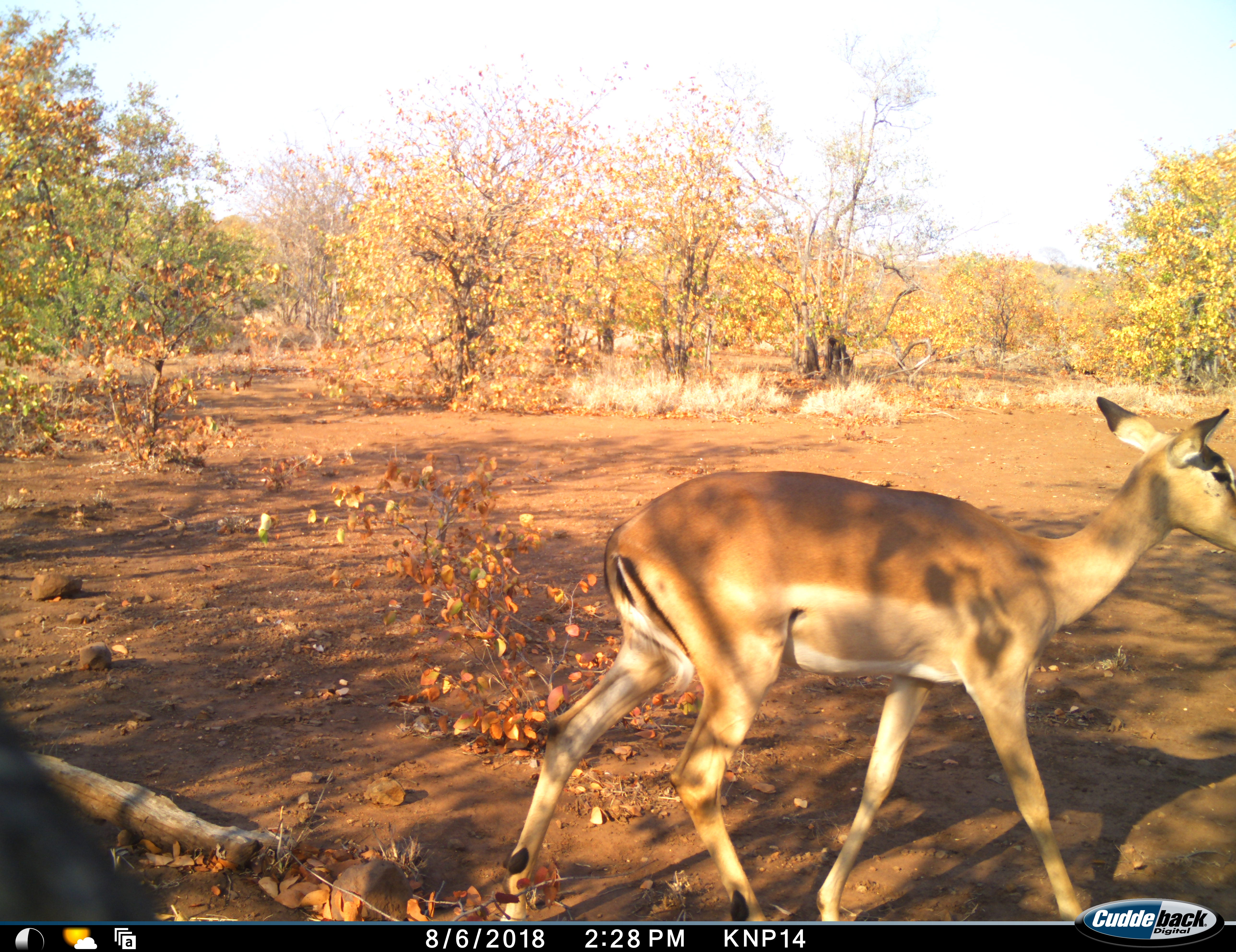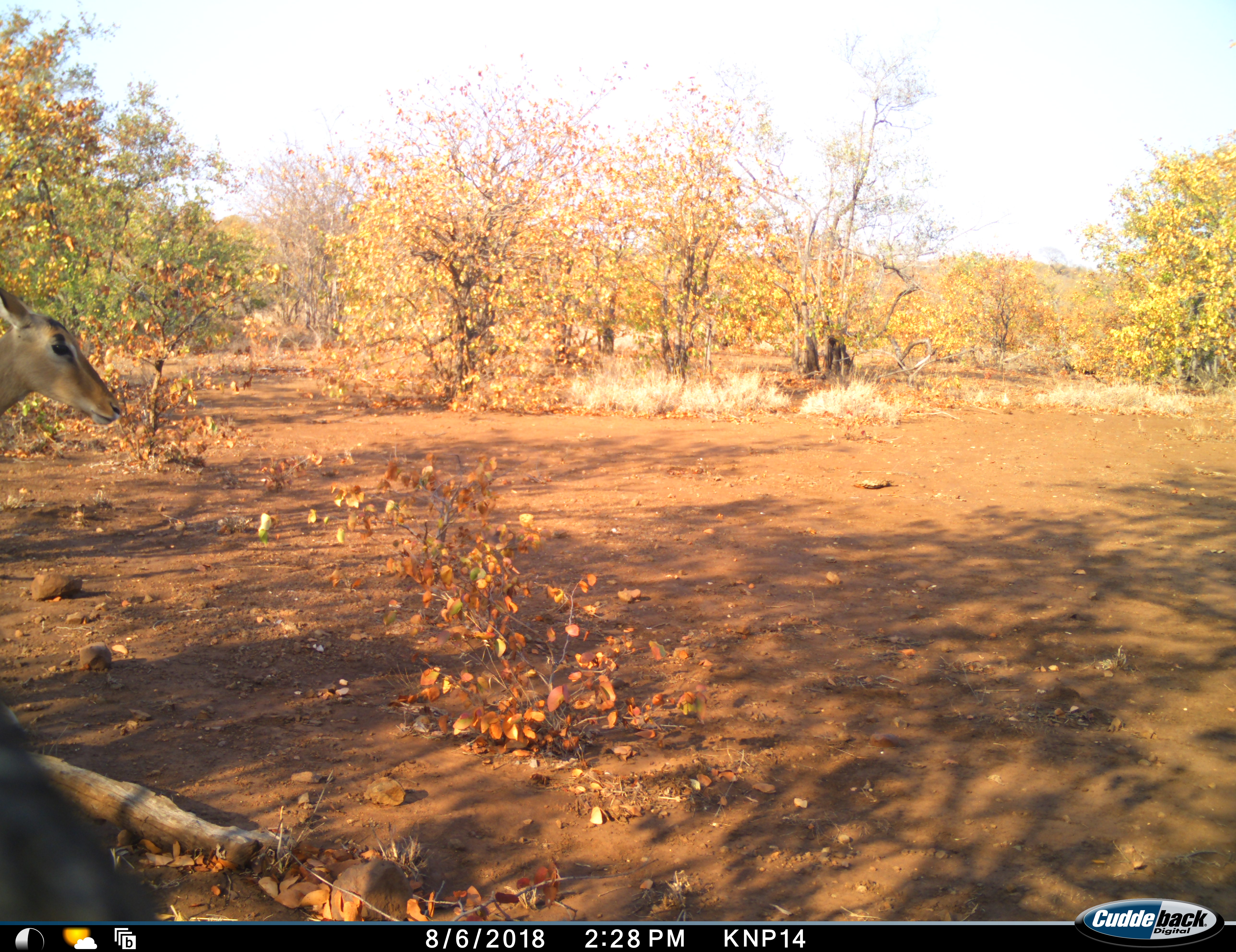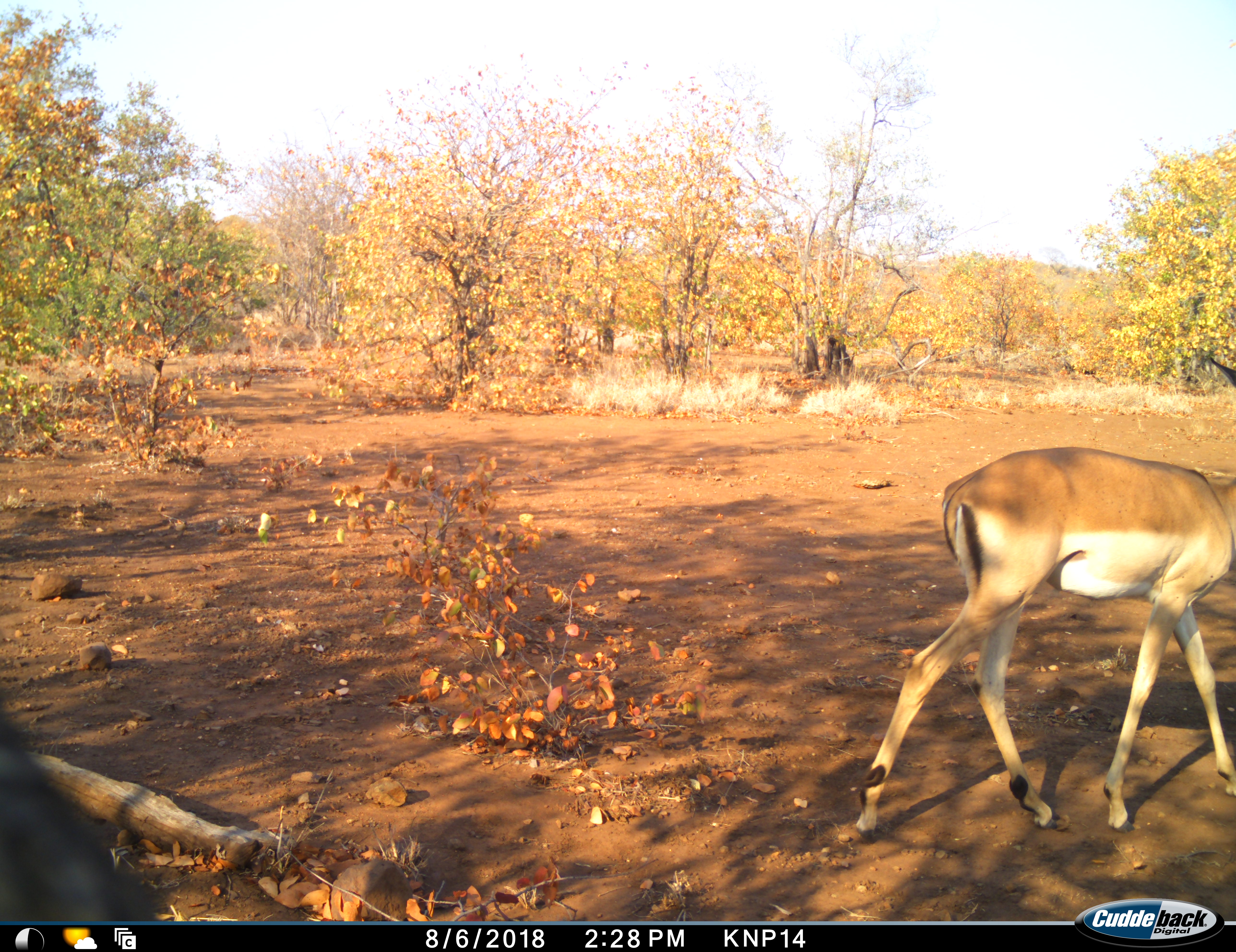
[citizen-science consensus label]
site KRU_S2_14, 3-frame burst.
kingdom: Animalia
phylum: Chordata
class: Mammalia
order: Artiodactyla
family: Bovidae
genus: Aepyceros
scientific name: Aepyceros melampus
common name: impala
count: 1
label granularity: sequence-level